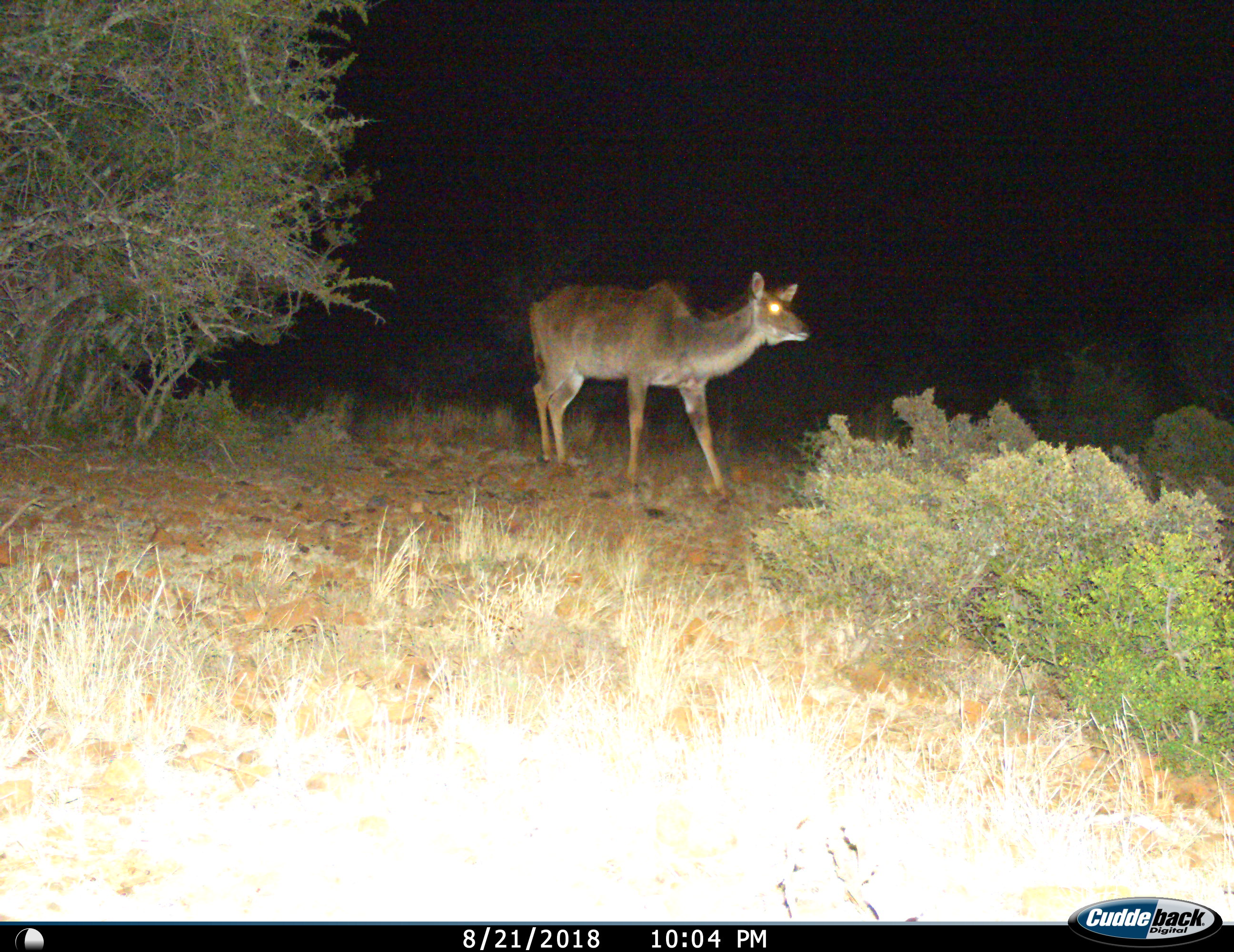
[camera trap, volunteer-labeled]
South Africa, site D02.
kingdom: Animalia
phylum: Chordata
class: Mammalia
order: Artiodactyla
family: Bovidae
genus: Tragelaphus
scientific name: Tragelaphus strepsiceros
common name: greater kudu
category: kudu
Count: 1.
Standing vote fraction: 30%.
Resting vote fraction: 0%.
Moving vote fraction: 70%.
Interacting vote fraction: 0%.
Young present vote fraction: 0%.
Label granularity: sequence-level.